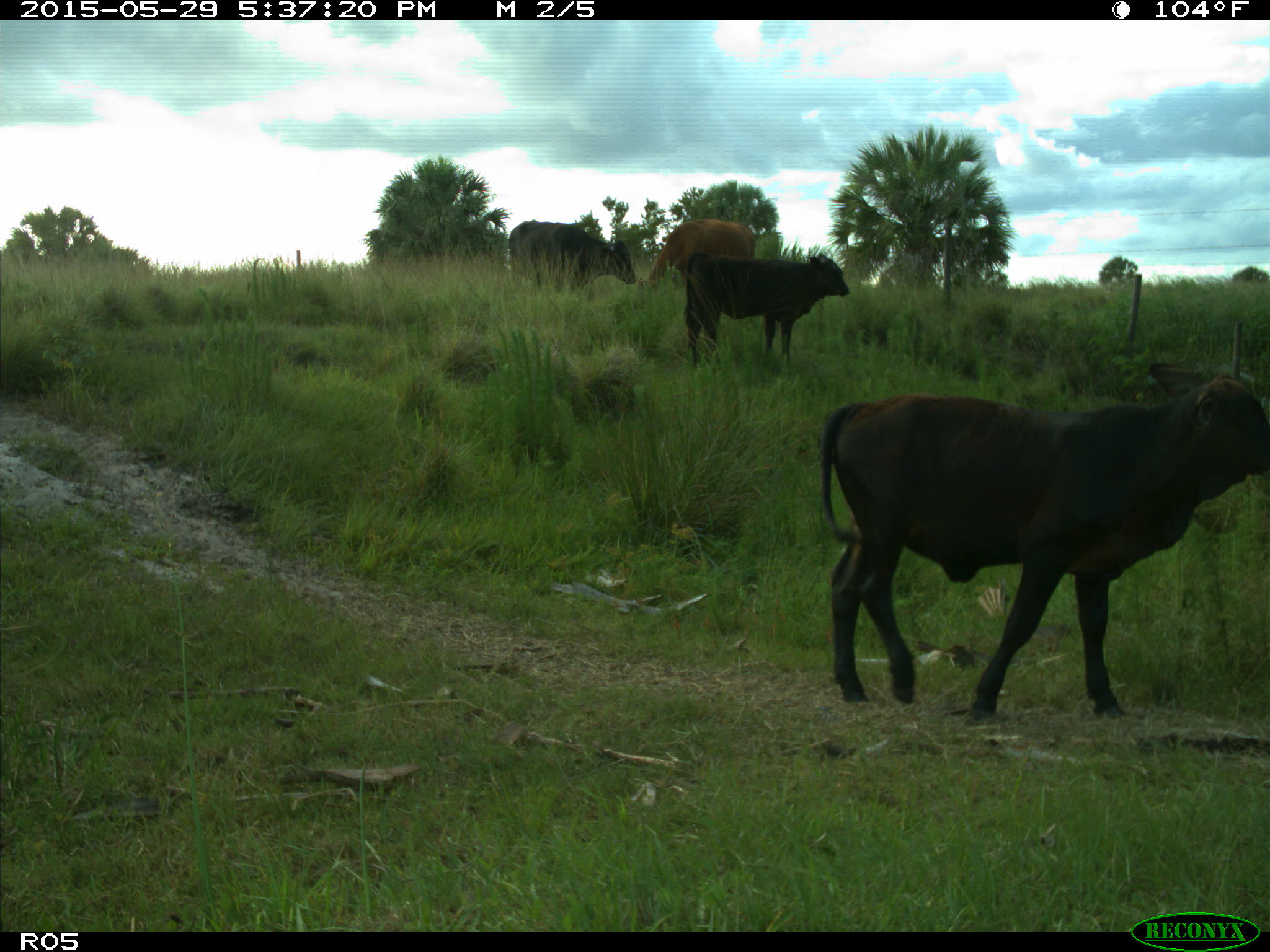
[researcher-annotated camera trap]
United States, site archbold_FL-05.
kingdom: Animalia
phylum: Chordata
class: Mammalia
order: Artiodactyla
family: Bovidae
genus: Bos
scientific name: Bos taurus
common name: domestic cow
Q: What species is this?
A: Bos taurus (domestic cow).